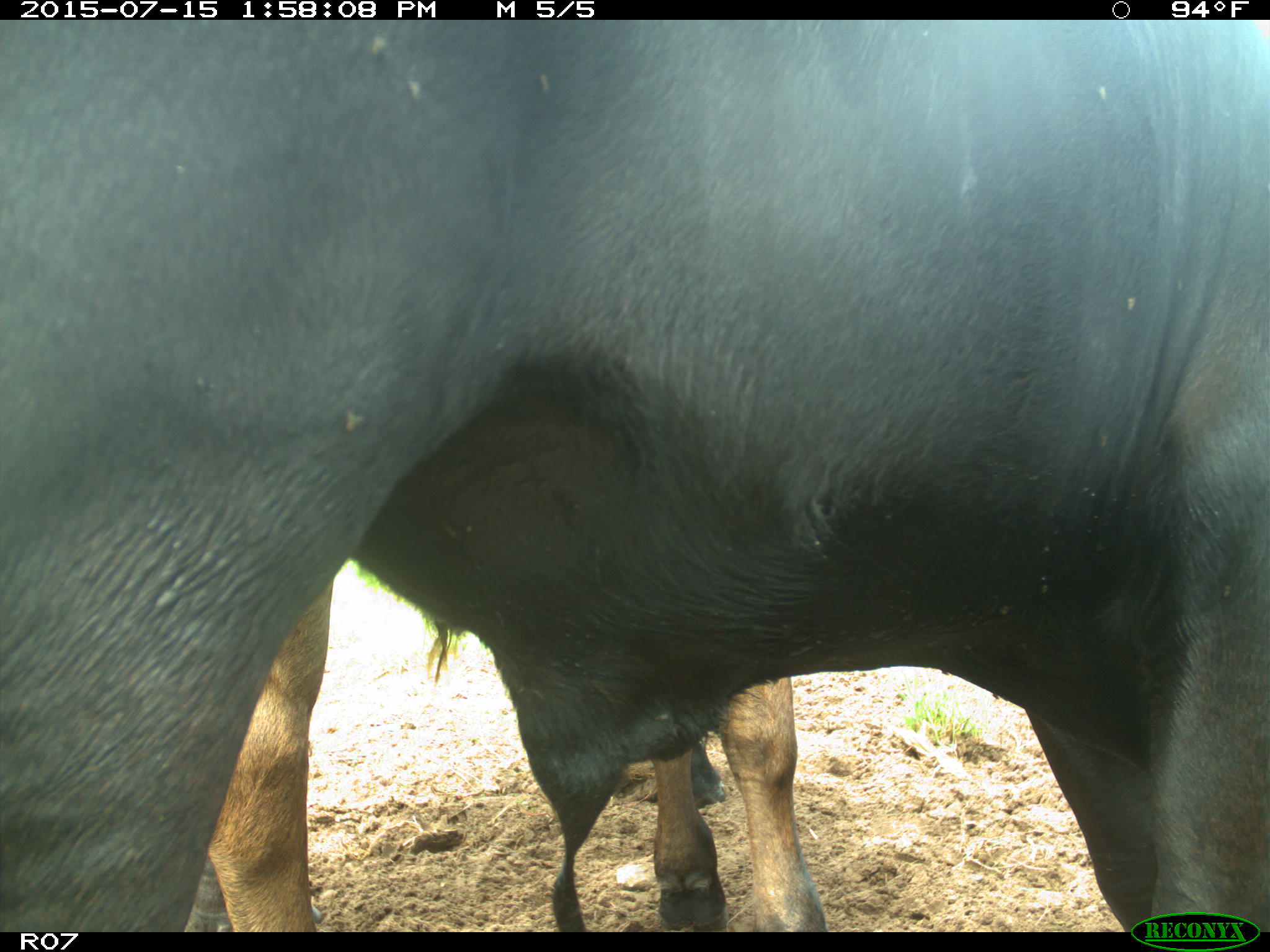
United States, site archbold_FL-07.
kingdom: Animalia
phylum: Chordata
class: Mammalia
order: Artiodactyla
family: Bovidae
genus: Bos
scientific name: Bos taurus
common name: domestic cow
Bos taurus (domestic cow).